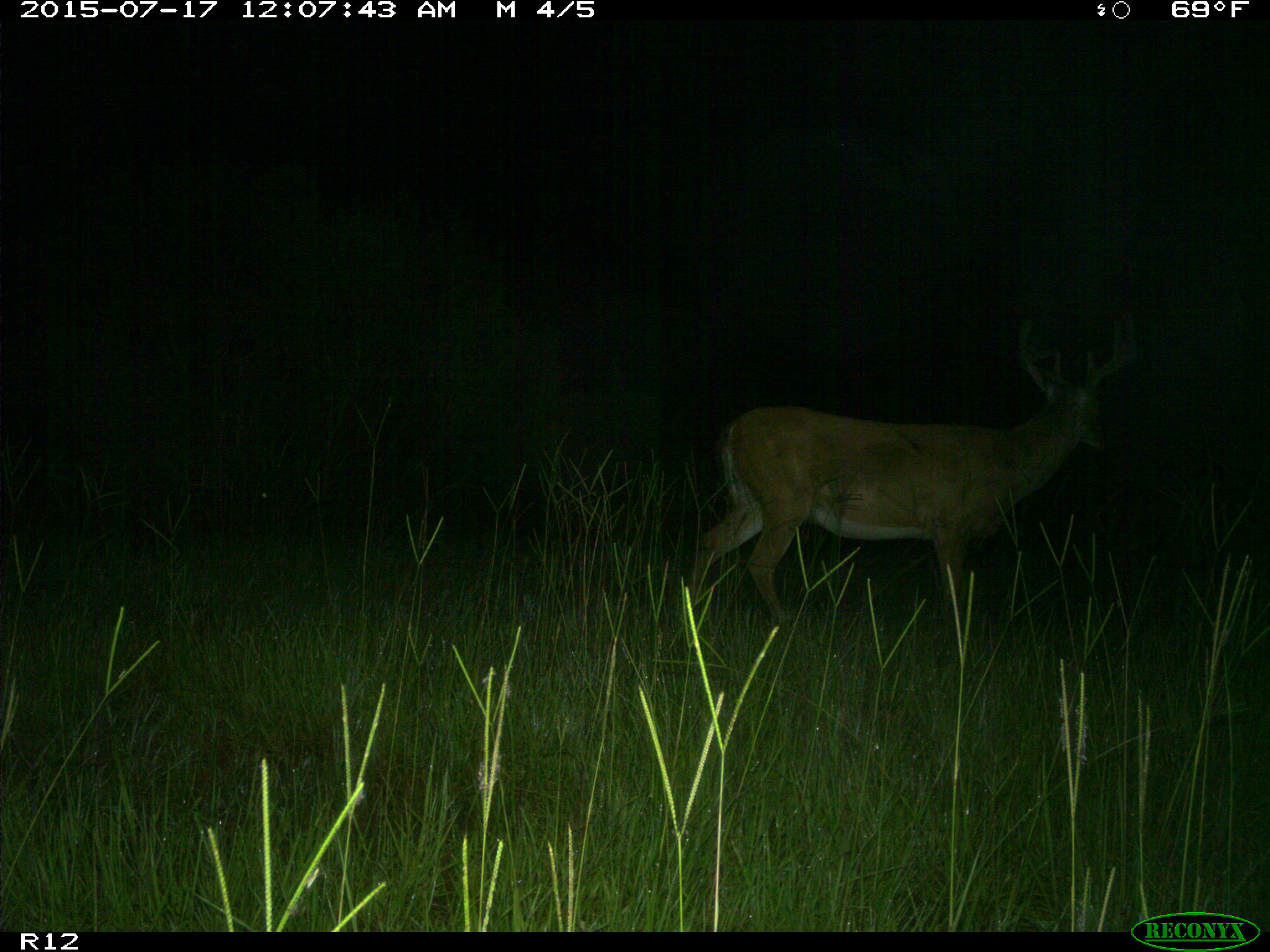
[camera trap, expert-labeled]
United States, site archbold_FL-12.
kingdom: Animalia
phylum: Chordata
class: Mammalia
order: Artiodactyla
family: Cervidae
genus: Odocoileus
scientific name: Odocoileus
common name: deer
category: unidentified deer